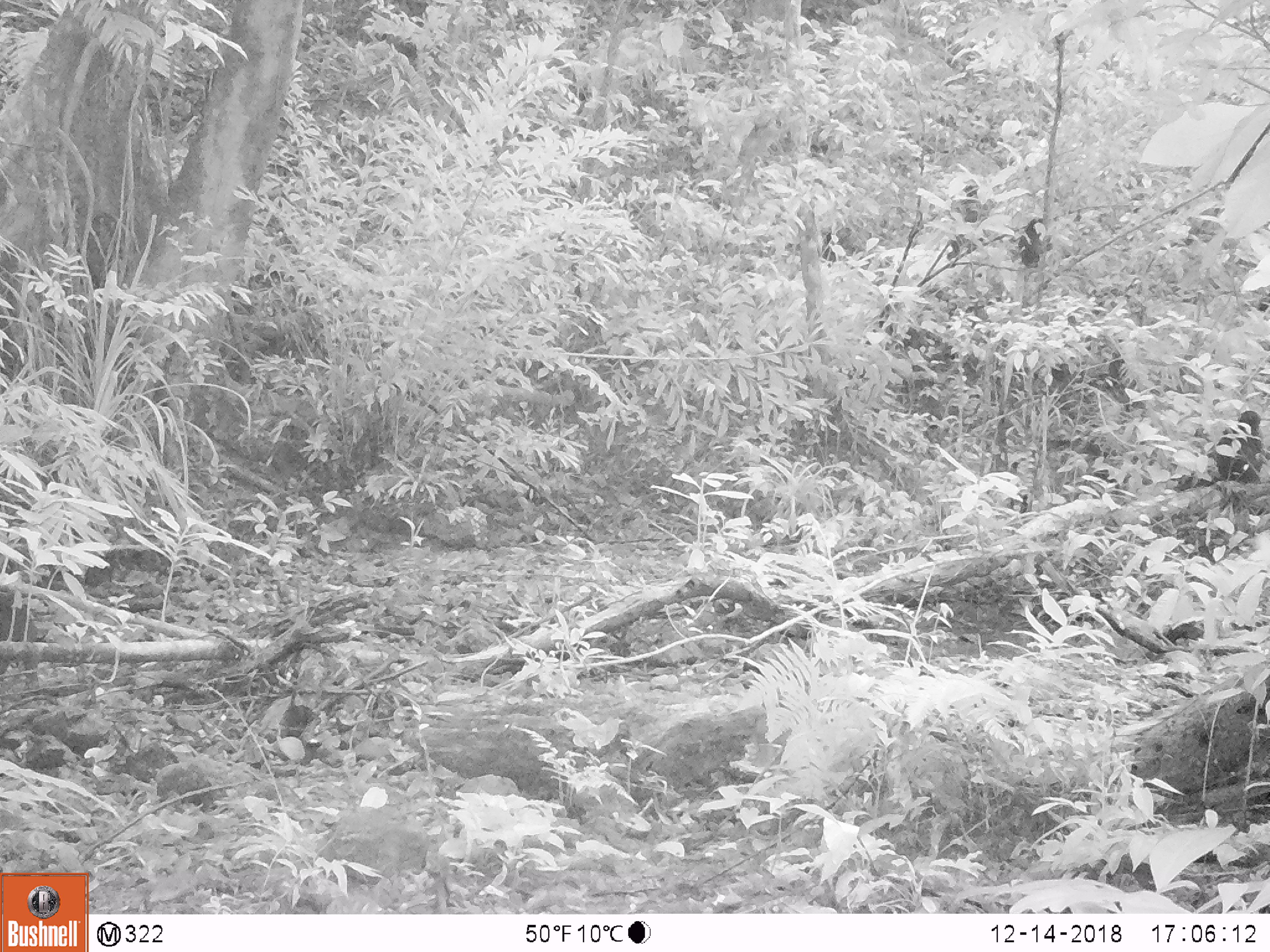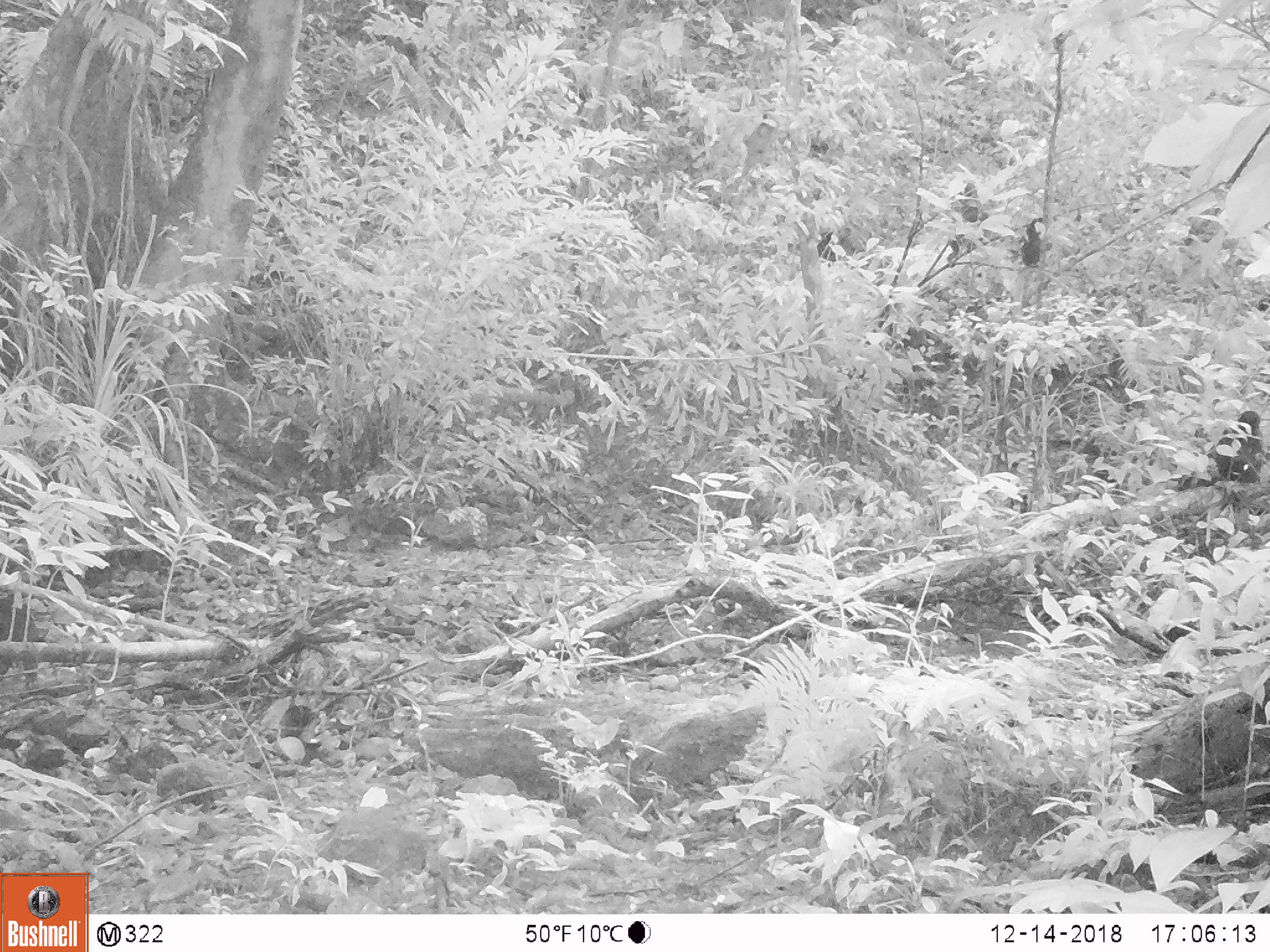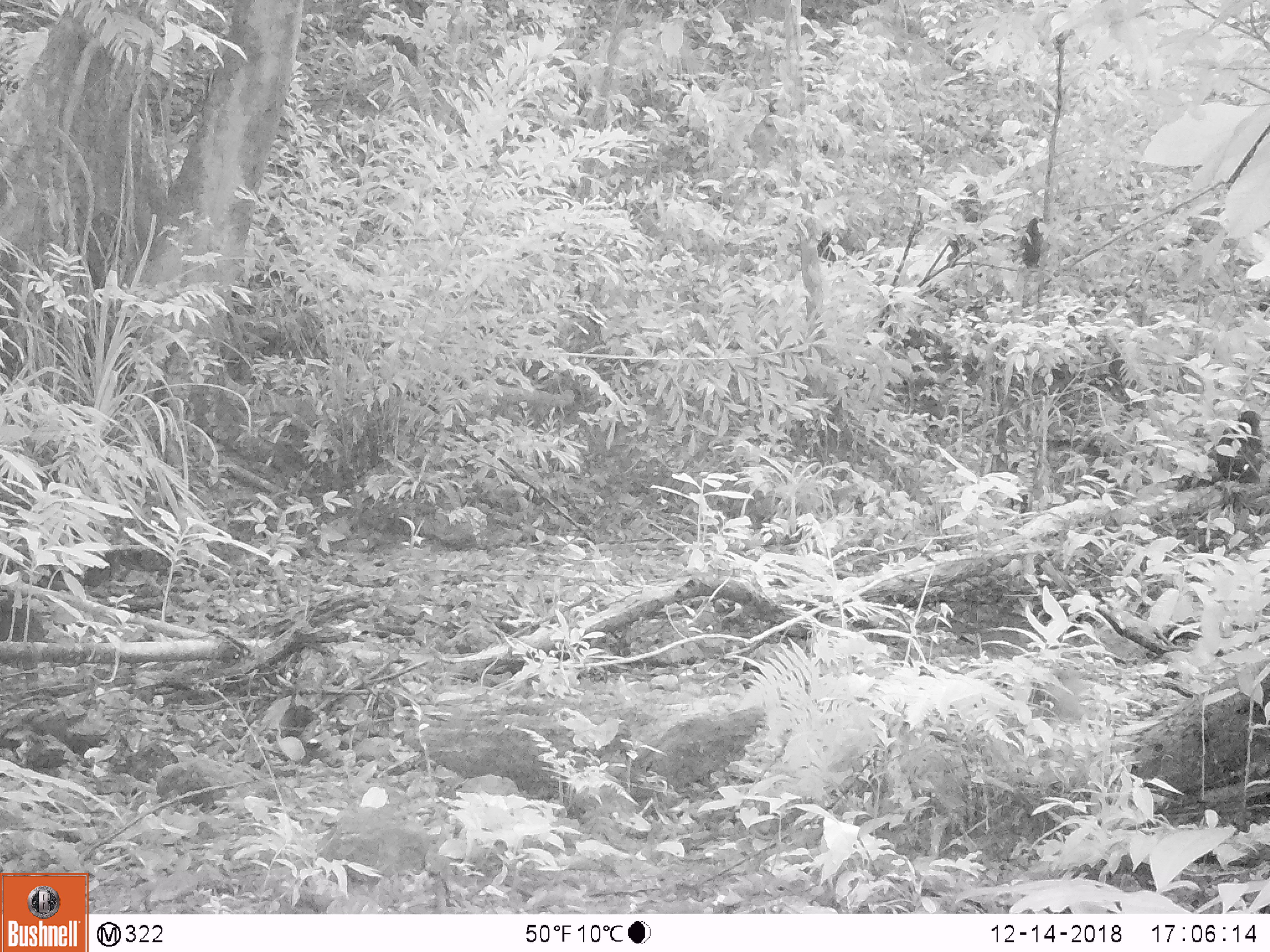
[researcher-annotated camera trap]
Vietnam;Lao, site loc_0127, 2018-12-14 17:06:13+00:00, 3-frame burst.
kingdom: Animalia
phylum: Chordata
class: Mammalia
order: Primates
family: Cercopithecidae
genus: Macaca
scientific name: Macaca arctoides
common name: stump-tailed macaque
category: stump tailed macaque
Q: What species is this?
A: Stump tailed macaque (stump-tailed macaque) (Macaca arctoides).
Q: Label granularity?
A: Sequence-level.